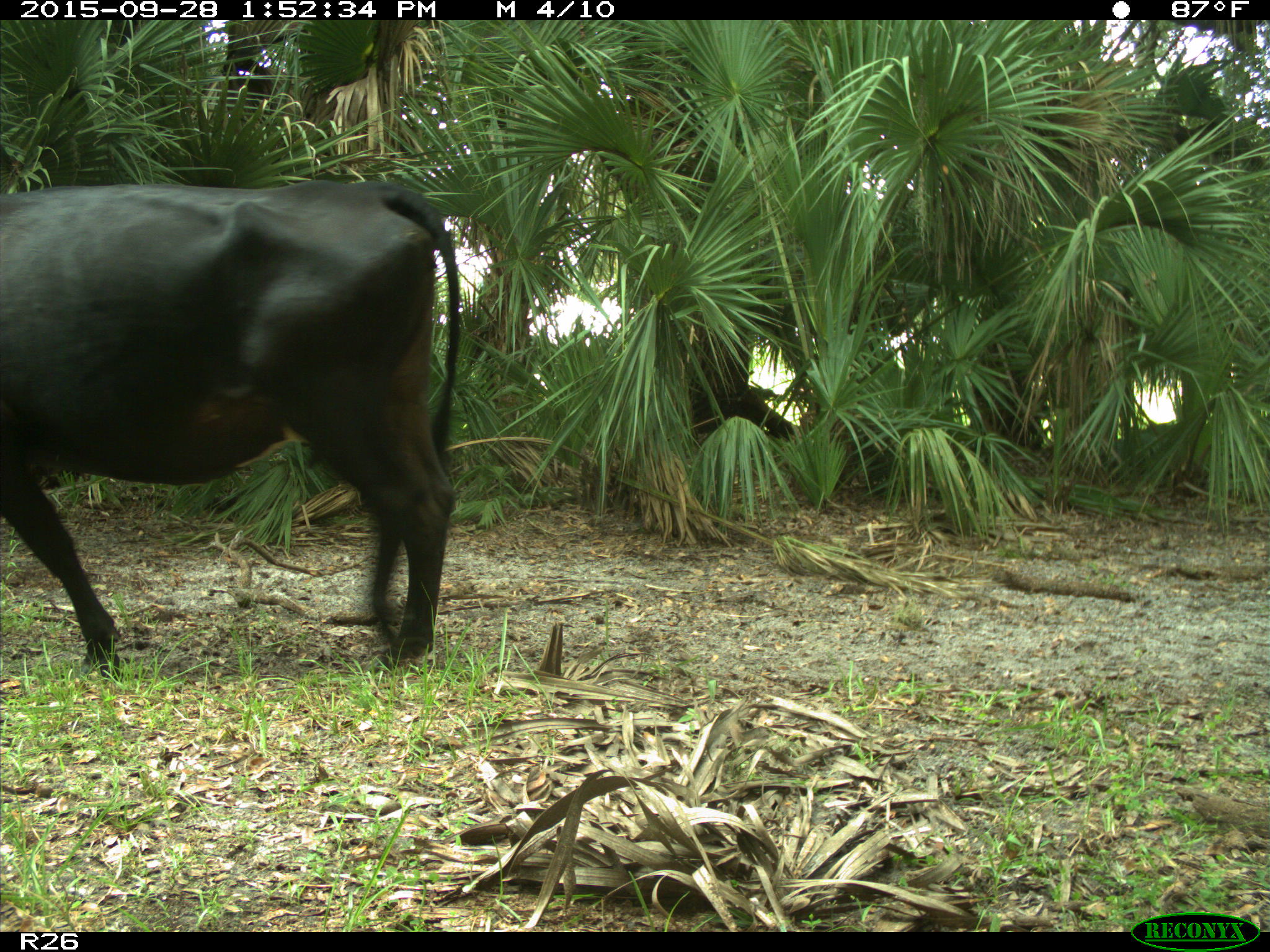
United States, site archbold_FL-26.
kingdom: Animalia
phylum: Chordata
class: Mammalia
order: Artiodactyla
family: Bovidae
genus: Bos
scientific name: Bos taurus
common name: domestic cow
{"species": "Bos taurus (domestic cow)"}